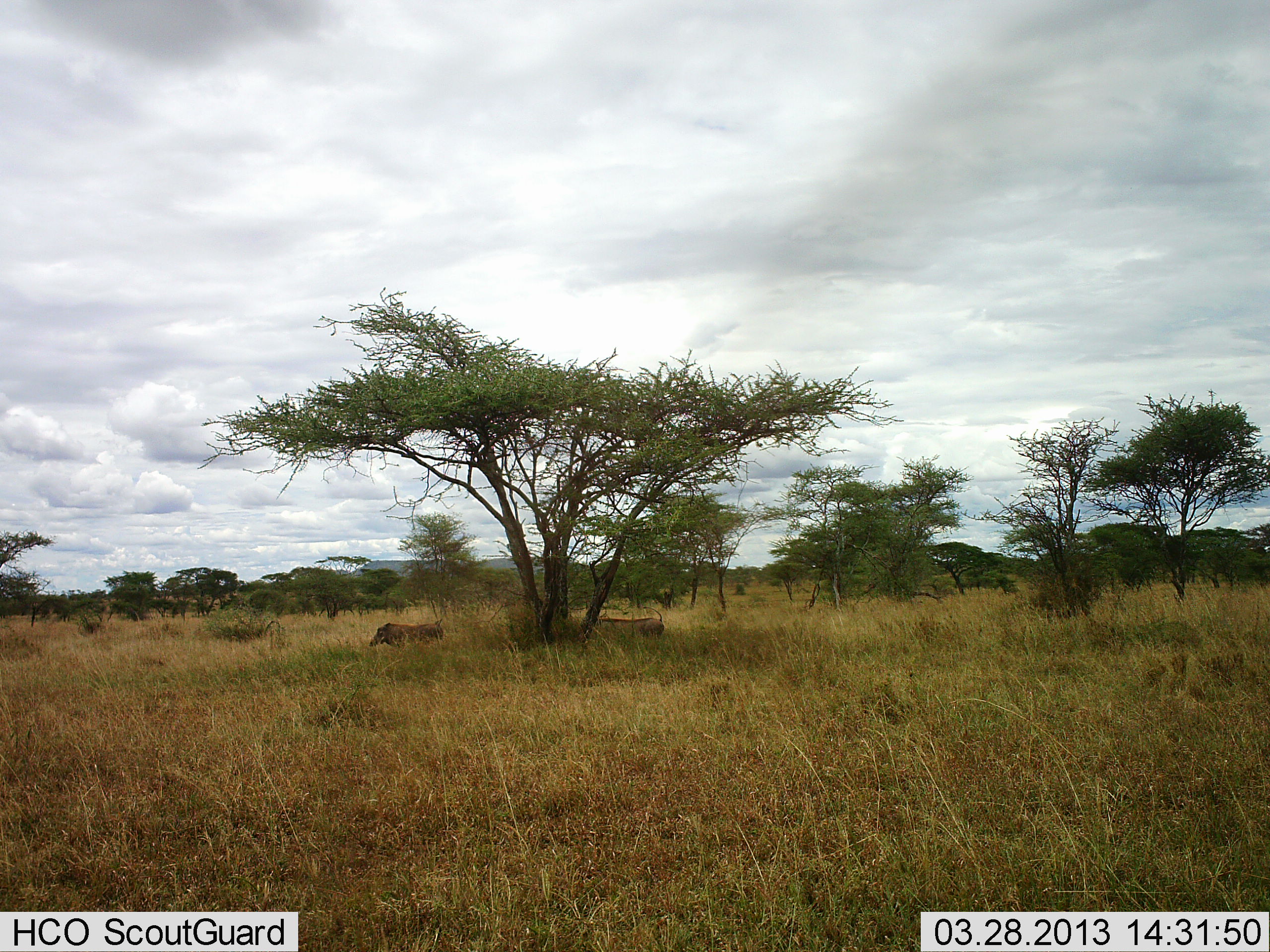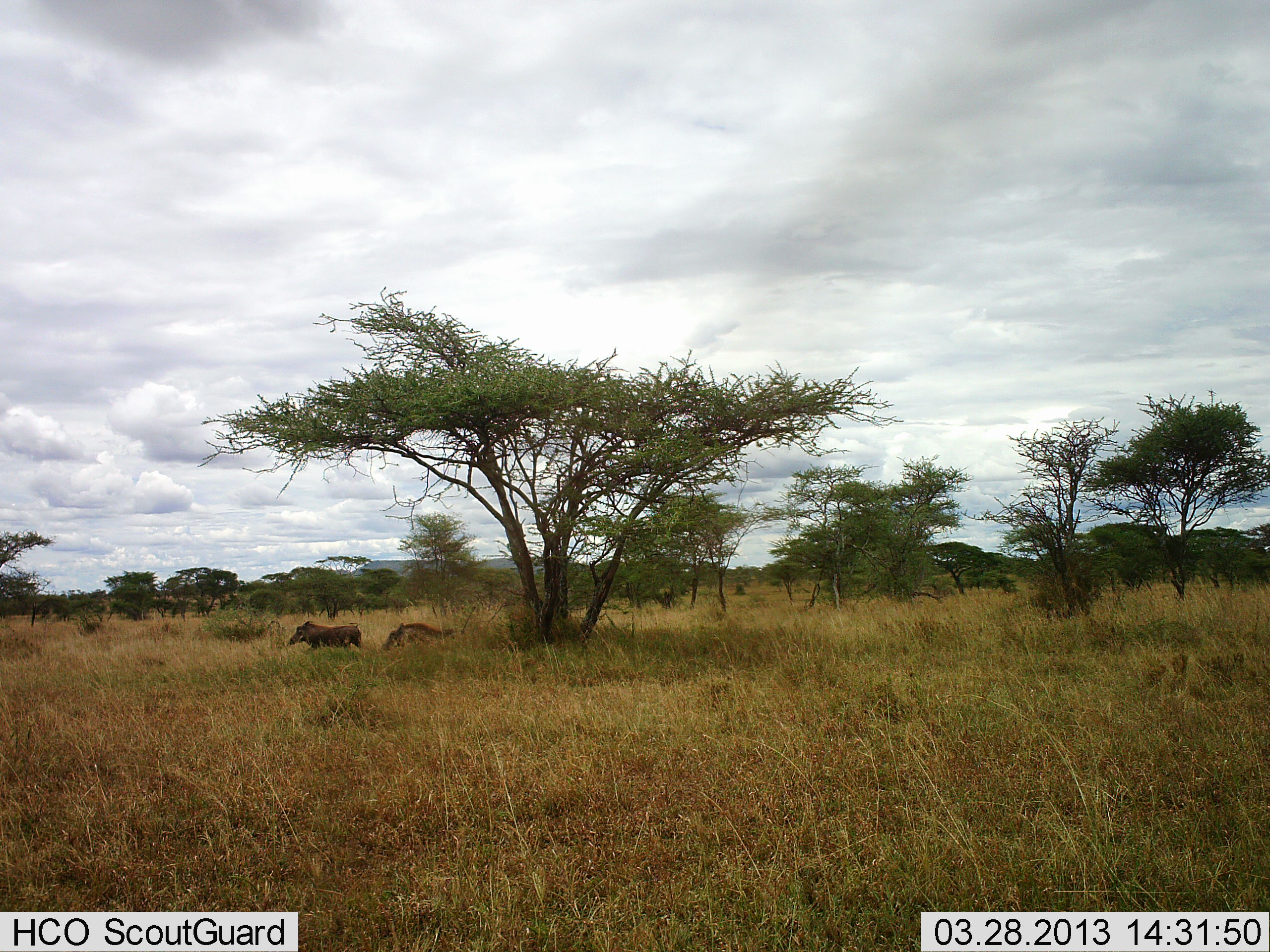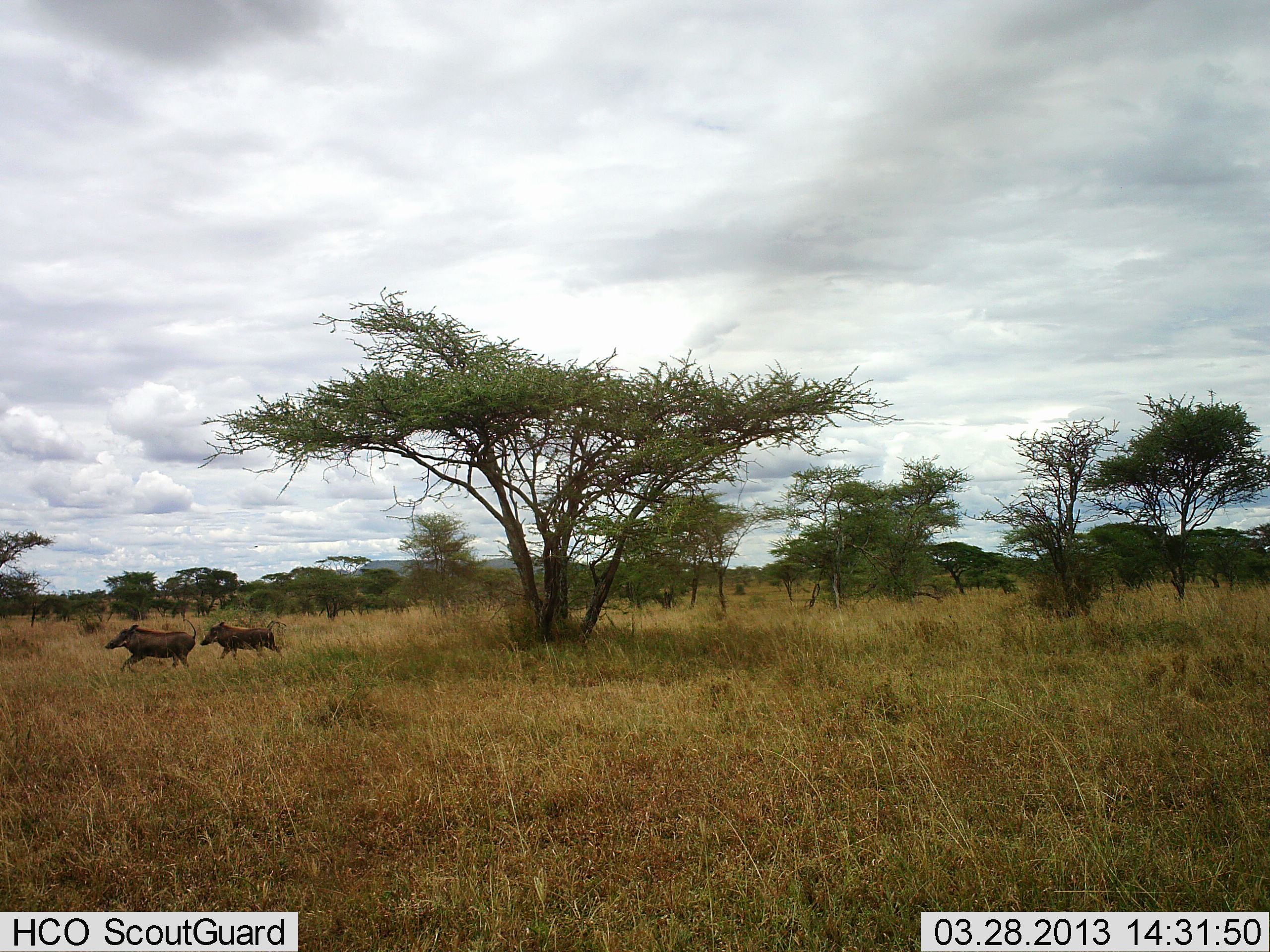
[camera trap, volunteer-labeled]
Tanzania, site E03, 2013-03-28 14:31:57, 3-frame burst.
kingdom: Animalia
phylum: Chordata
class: Mammalia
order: Artiodactyla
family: Suidae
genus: Phacochoerus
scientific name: Phacochoerus africanus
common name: warthog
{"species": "warthog (Phacochoerus africanus)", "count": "2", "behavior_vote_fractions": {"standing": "4%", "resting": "4%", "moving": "96%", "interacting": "0%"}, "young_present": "0%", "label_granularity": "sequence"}